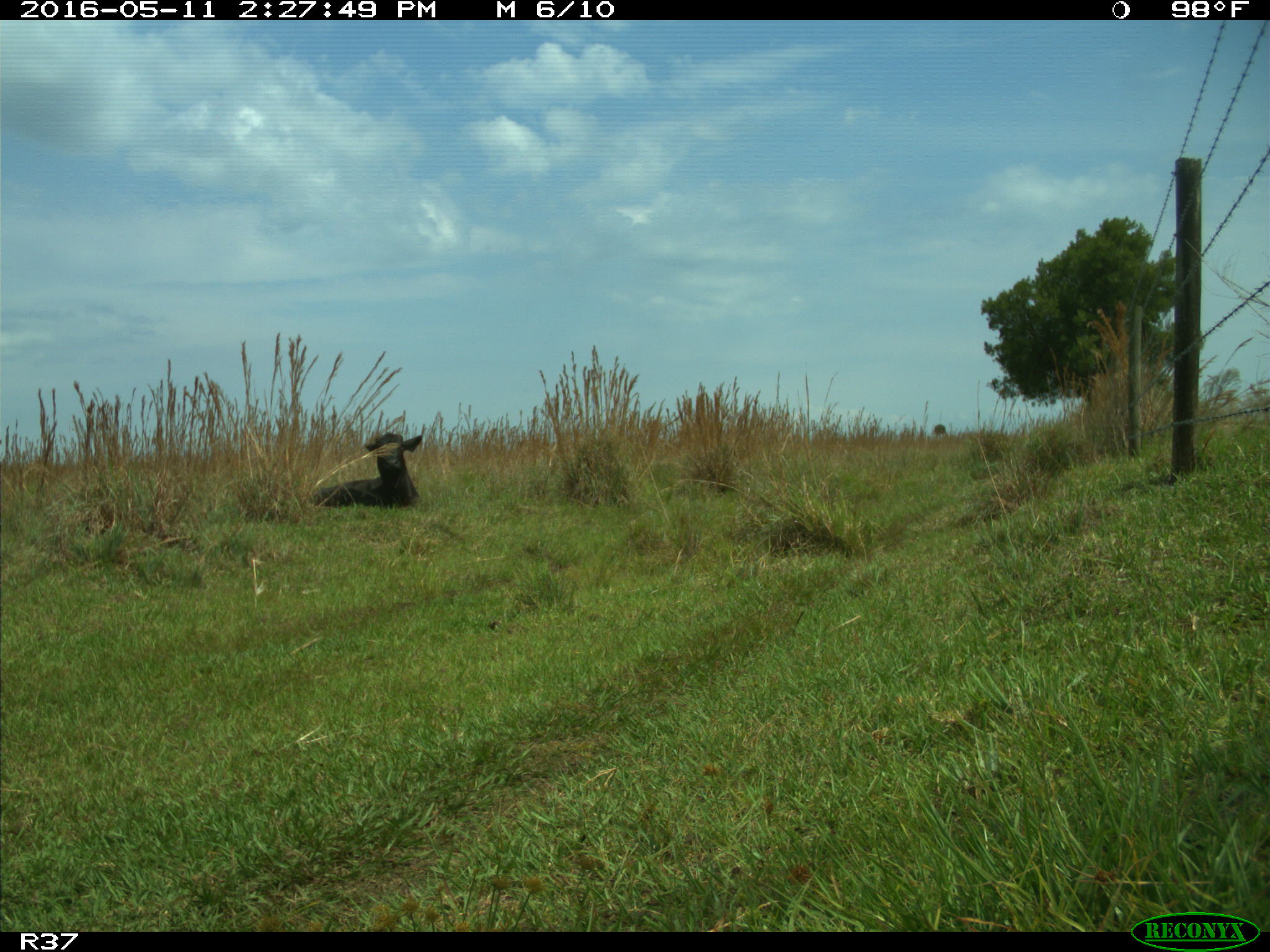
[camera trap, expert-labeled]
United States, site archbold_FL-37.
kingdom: Animalia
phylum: Chordata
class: Mammalia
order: Artiodactyla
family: Bovidae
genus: Bos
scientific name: Bos taurus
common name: domestic cow